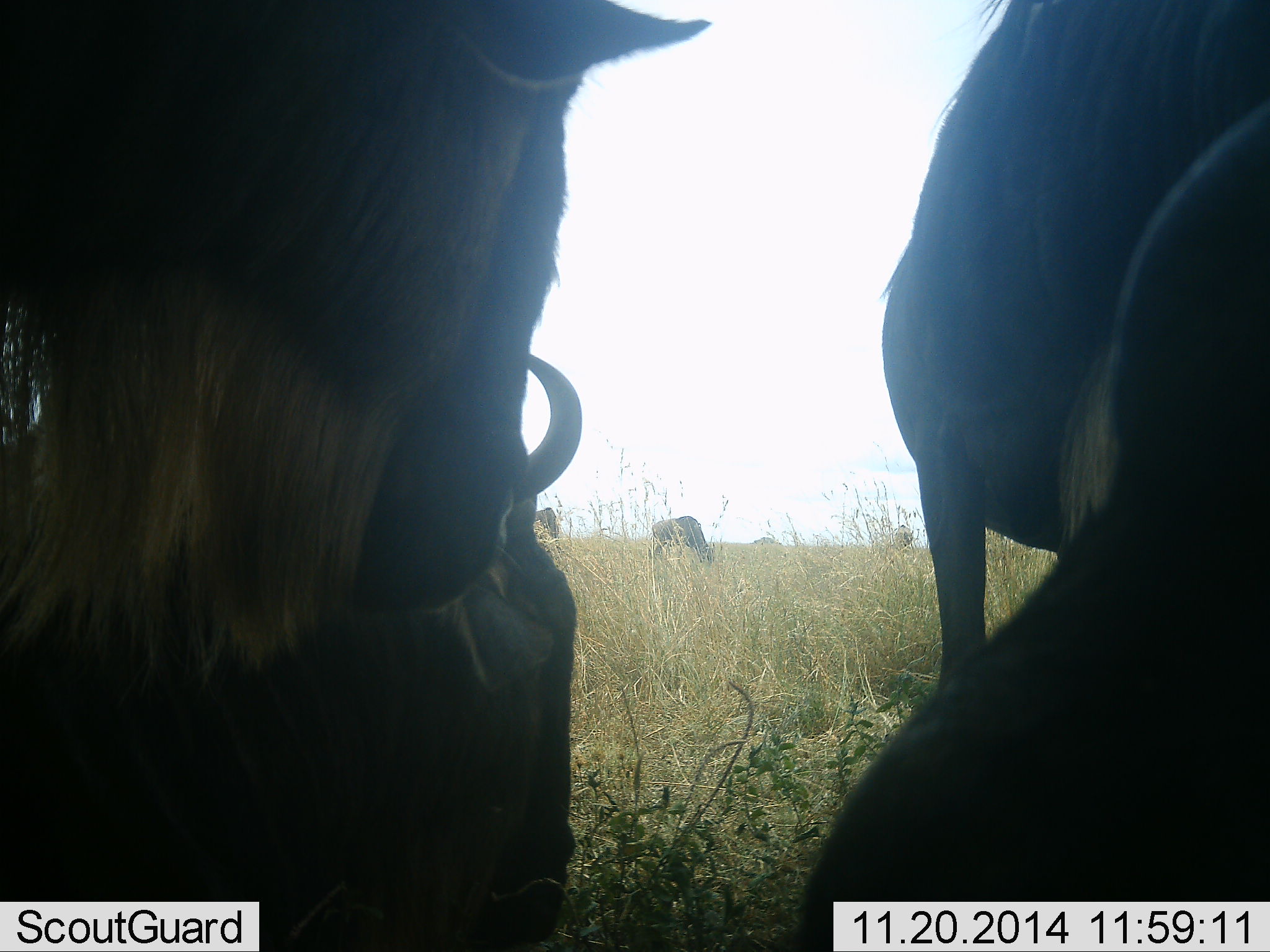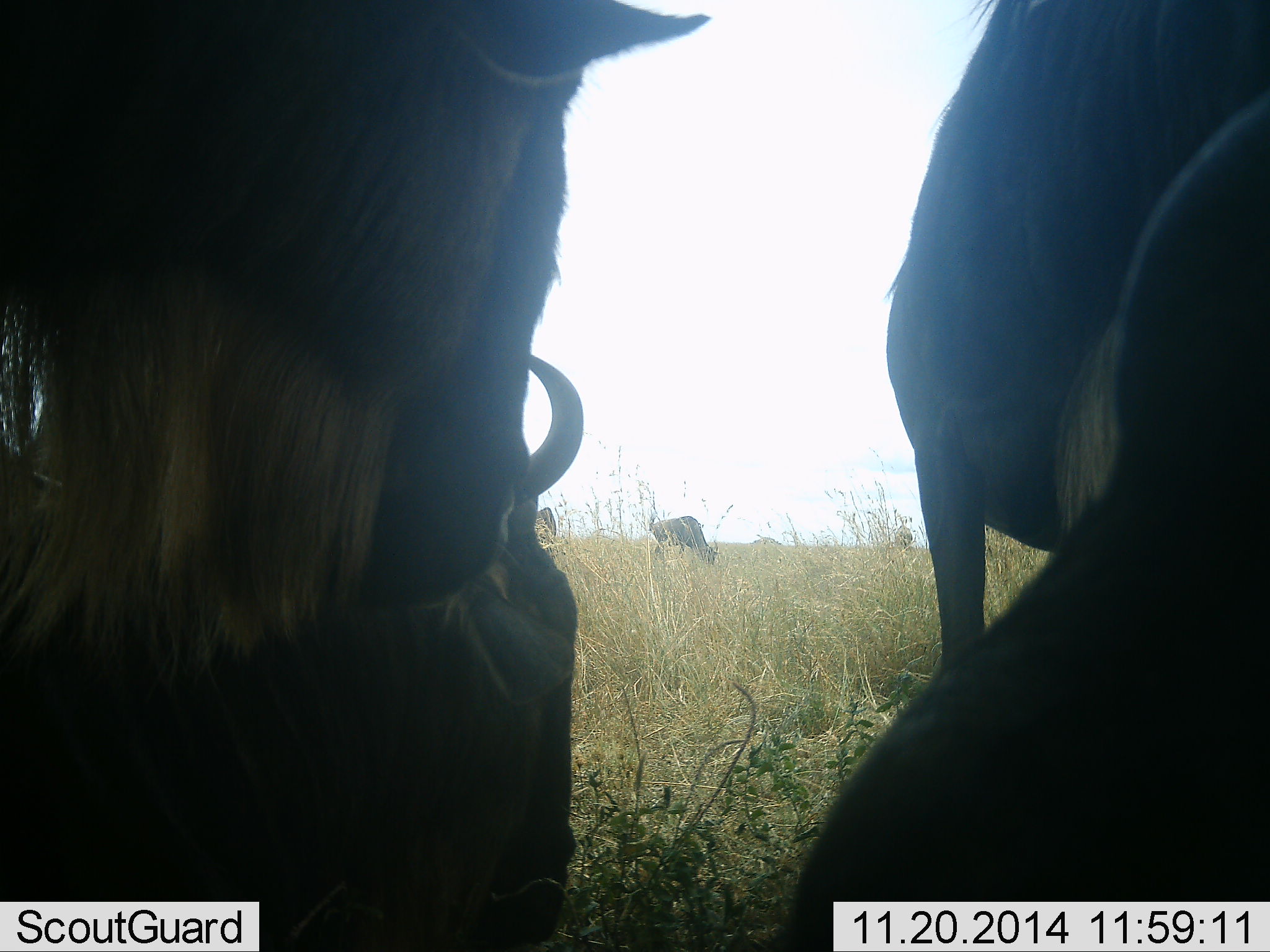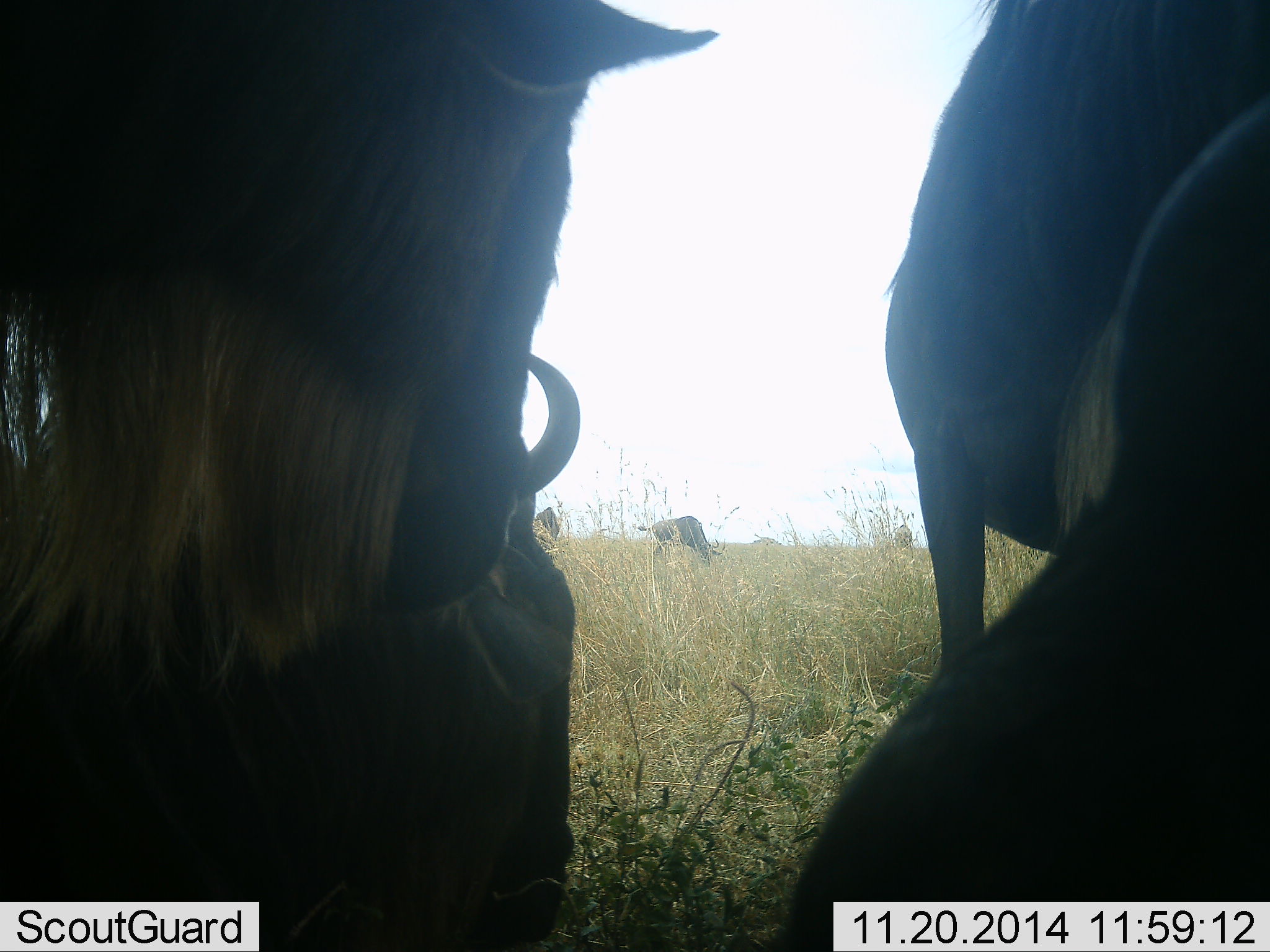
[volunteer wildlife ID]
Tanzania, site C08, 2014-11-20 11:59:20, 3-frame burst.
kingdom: Animalia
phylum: Chordata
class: Mammalia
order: Artiodactyla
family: Bovidae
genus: Connochaetes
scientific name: Connochaetes taurinus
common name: blue wildebeest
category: wildebeest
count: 5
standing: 73%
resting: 73%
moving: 0%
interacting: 0%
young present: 0%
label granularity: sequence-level